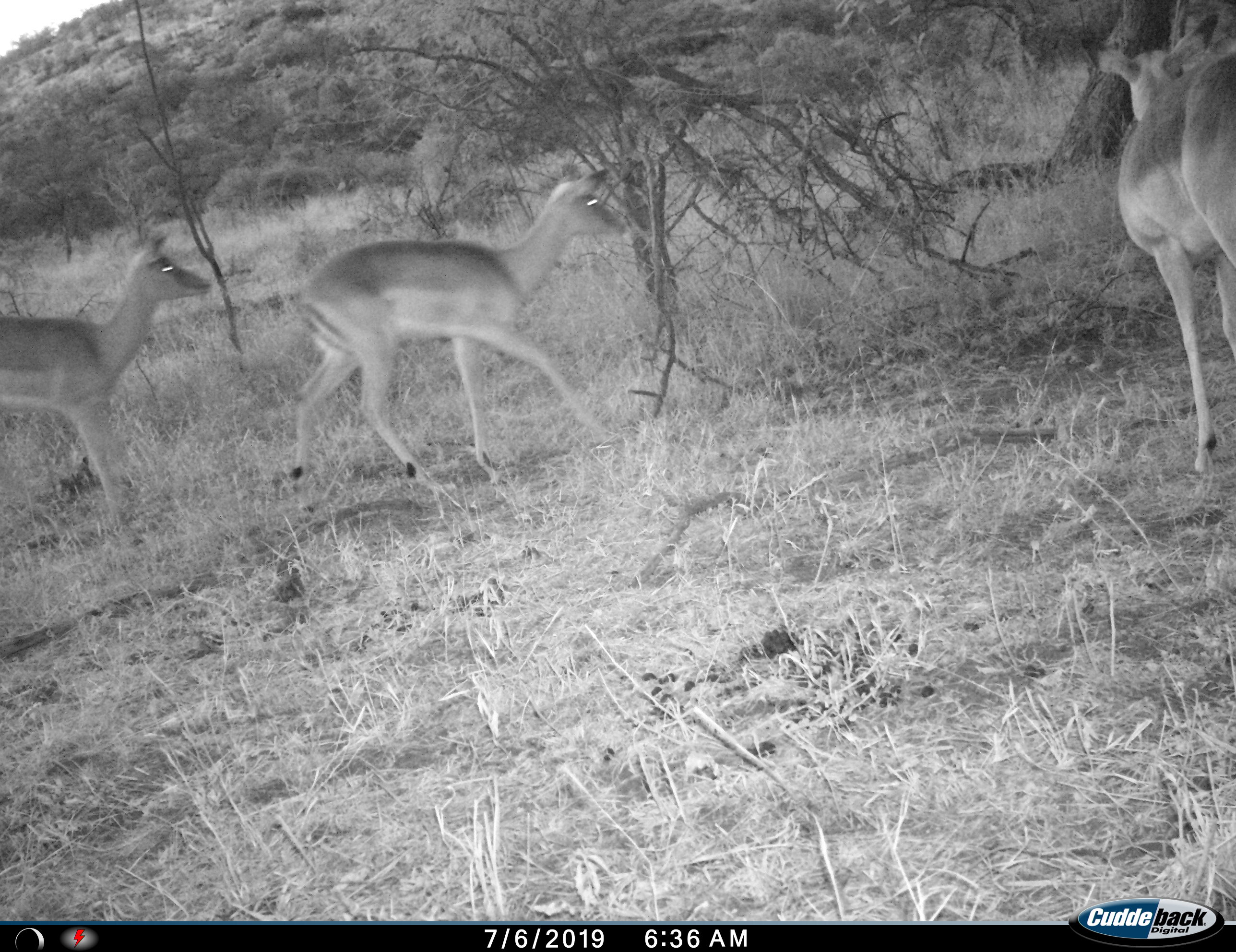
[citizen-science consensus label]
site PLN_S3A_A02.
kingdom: Animalia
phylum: Chordata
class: Mammalia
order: Artiodactyla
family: Bovidae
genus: Aepyceros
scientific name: Aepyceros melampus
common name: impala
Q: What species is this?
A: Impala (Aepyceros melampus).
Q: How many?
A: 3.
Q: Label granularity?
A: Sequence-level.